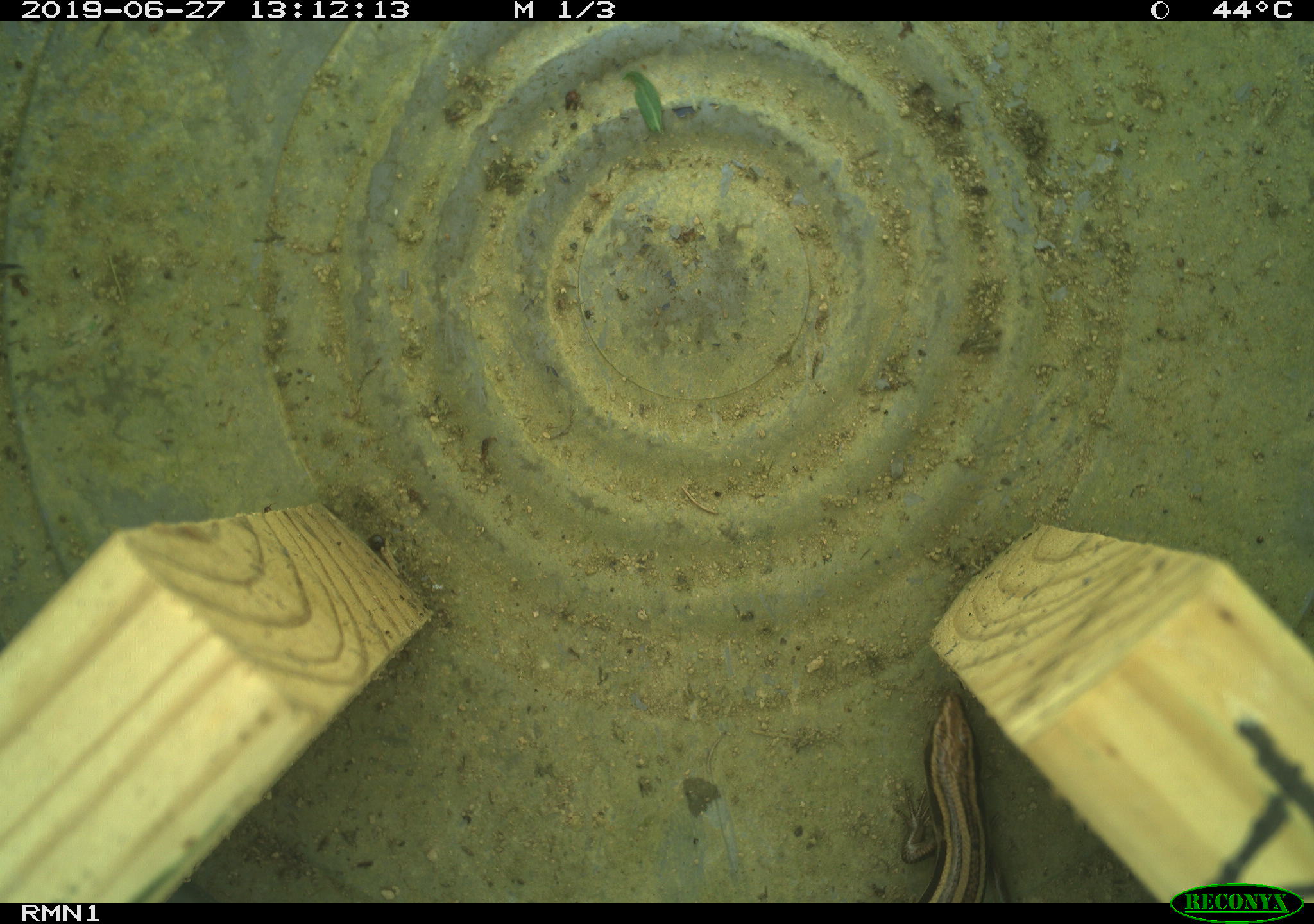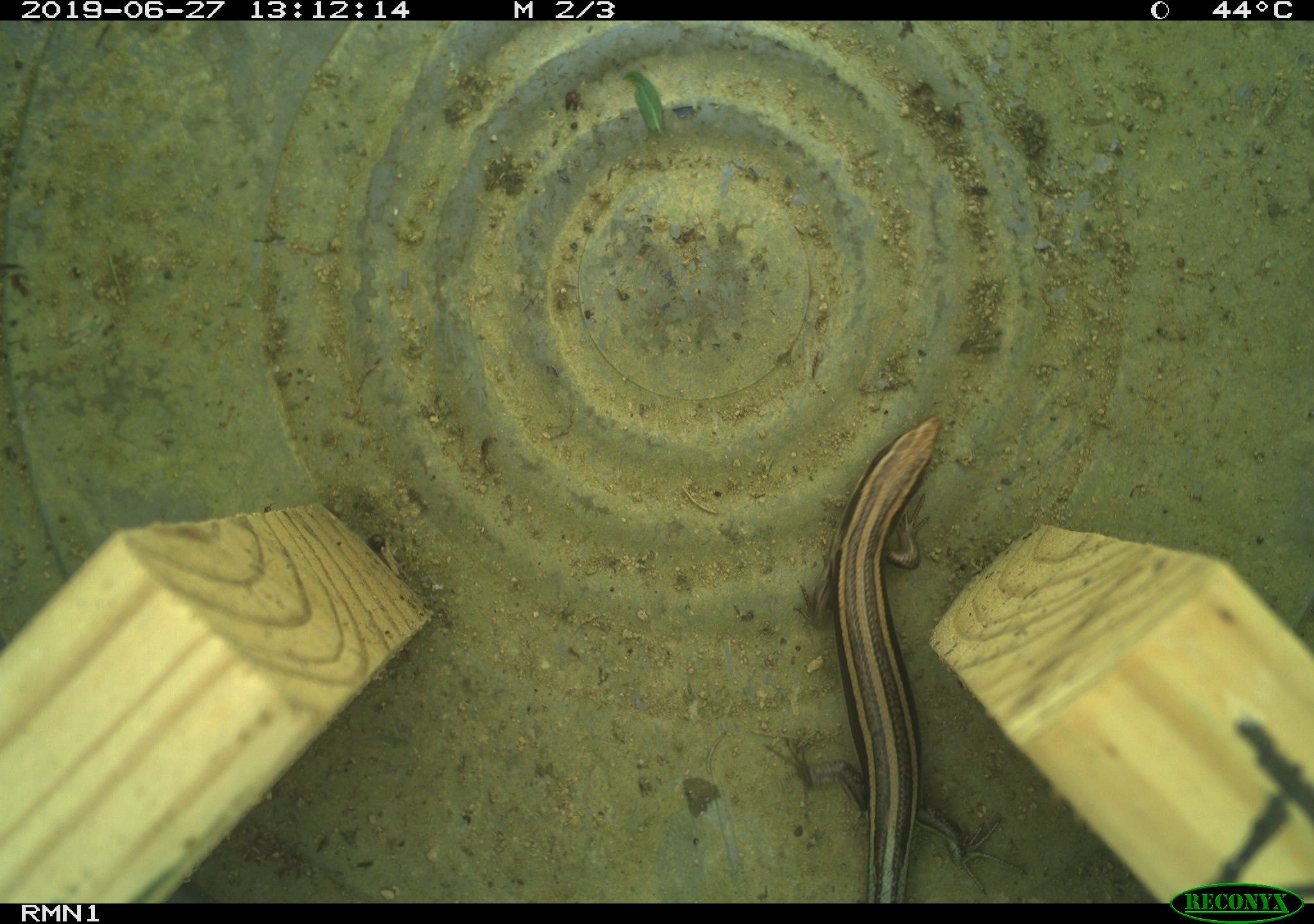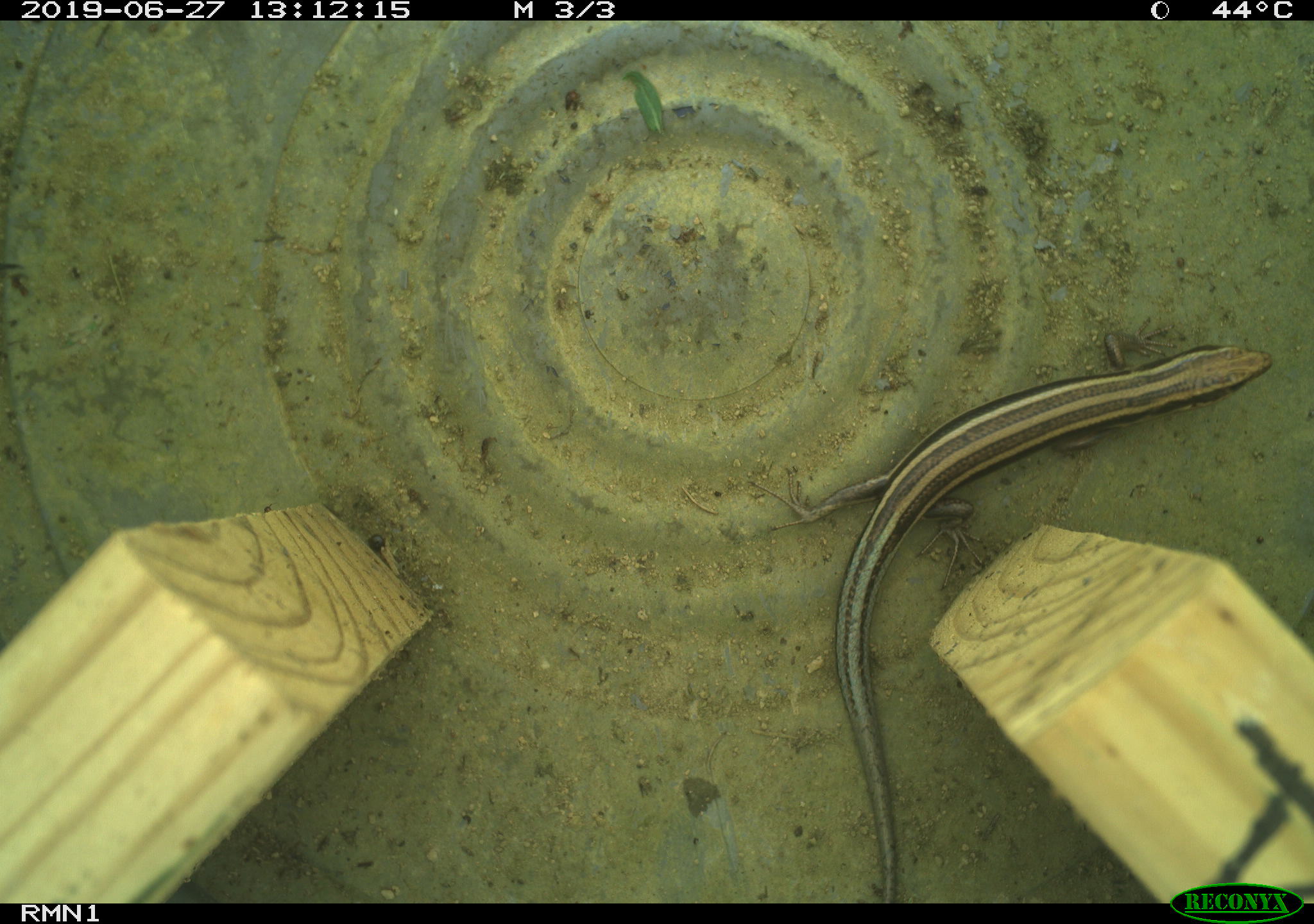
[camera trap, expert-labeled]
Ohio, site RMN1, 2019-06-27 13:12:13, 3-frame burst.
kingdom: Animalia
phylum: Chordata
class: Reptilia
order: Squamata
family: Scincidae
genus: Plestiodon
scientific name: Plestiodon fasciatus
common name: common five-lined skink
Common five-lined skink (Plestiodon fasciatus).